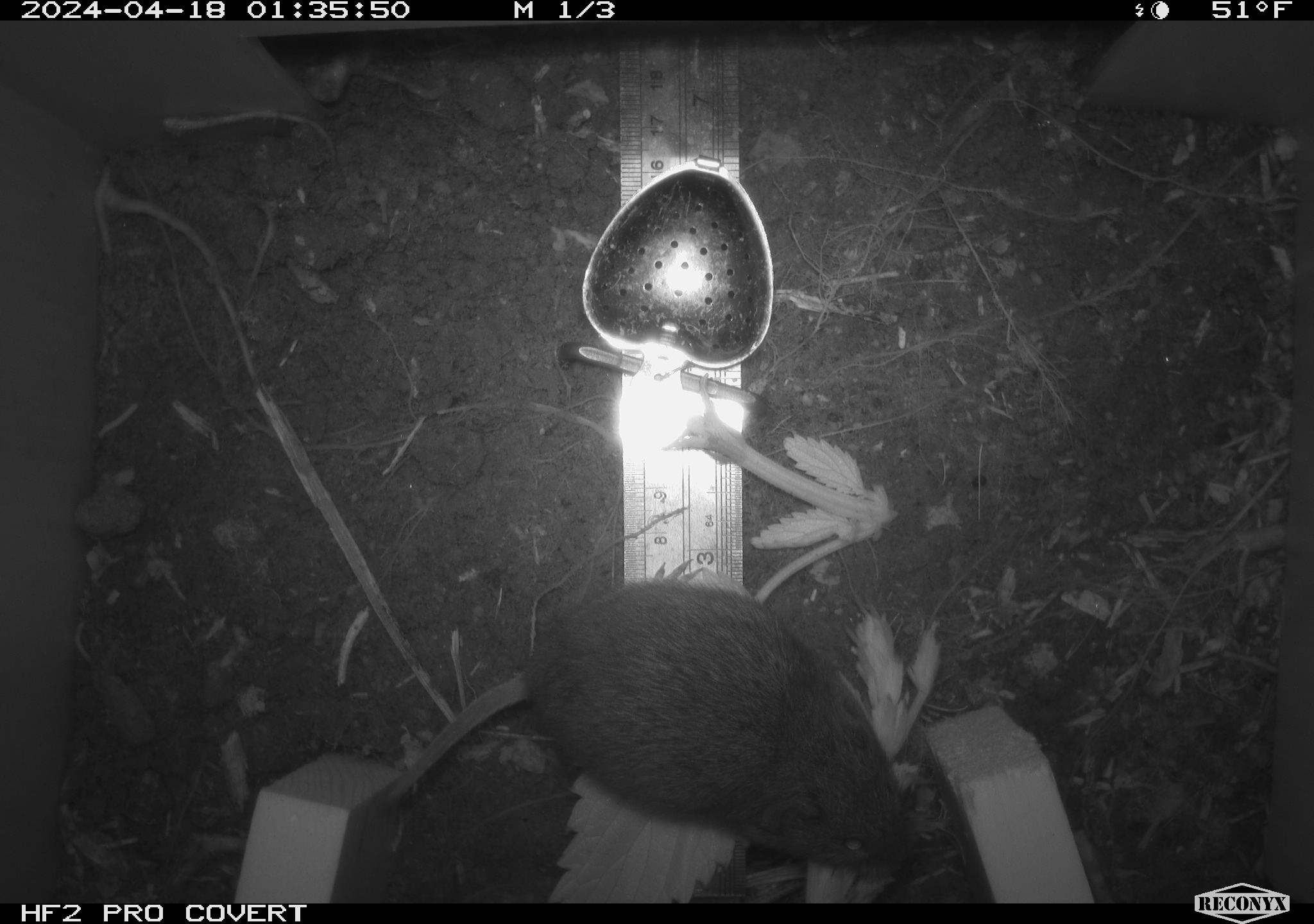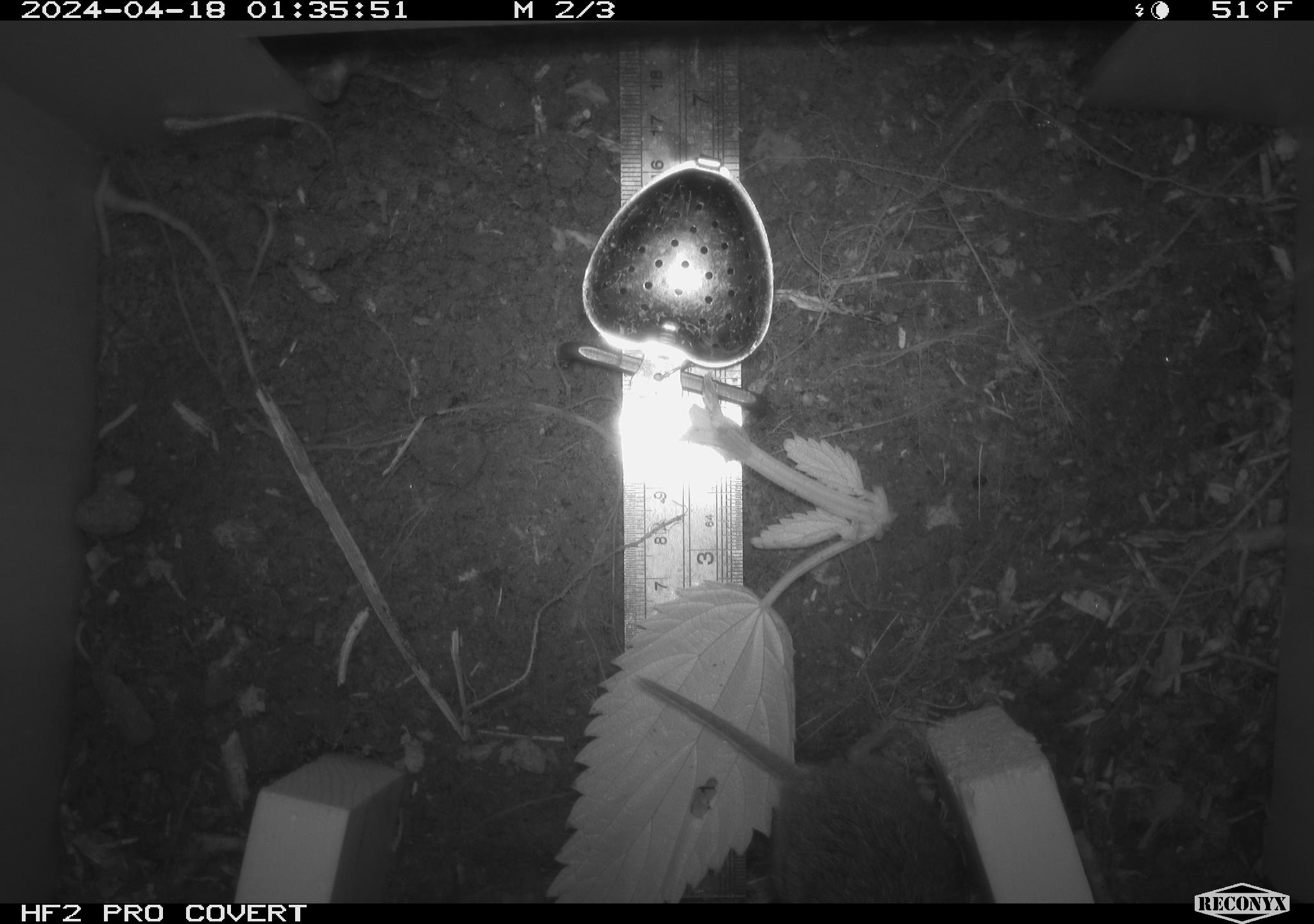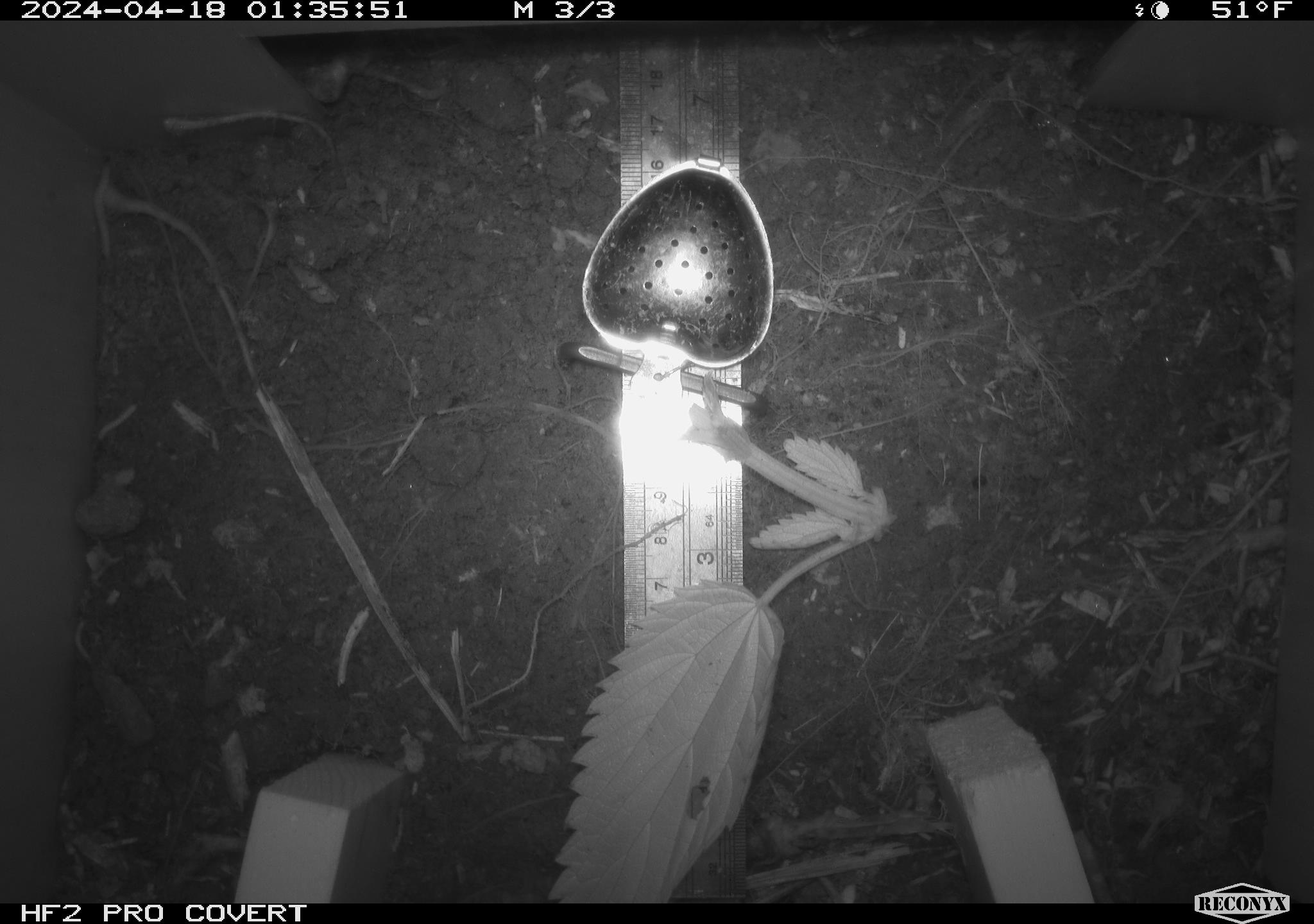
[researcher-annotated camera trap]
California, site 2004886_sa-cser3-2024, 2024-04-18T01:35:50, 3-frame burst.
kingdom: Animalia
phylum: Chordata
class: Mammalia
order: Rodentia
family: Cricetidae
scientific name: Cricetidae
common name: hamsters, voles, lemmings, and allies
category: cricetidae family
Cricetidae family (hamsters, voles, lemmings, and allies) (Cricetidae).